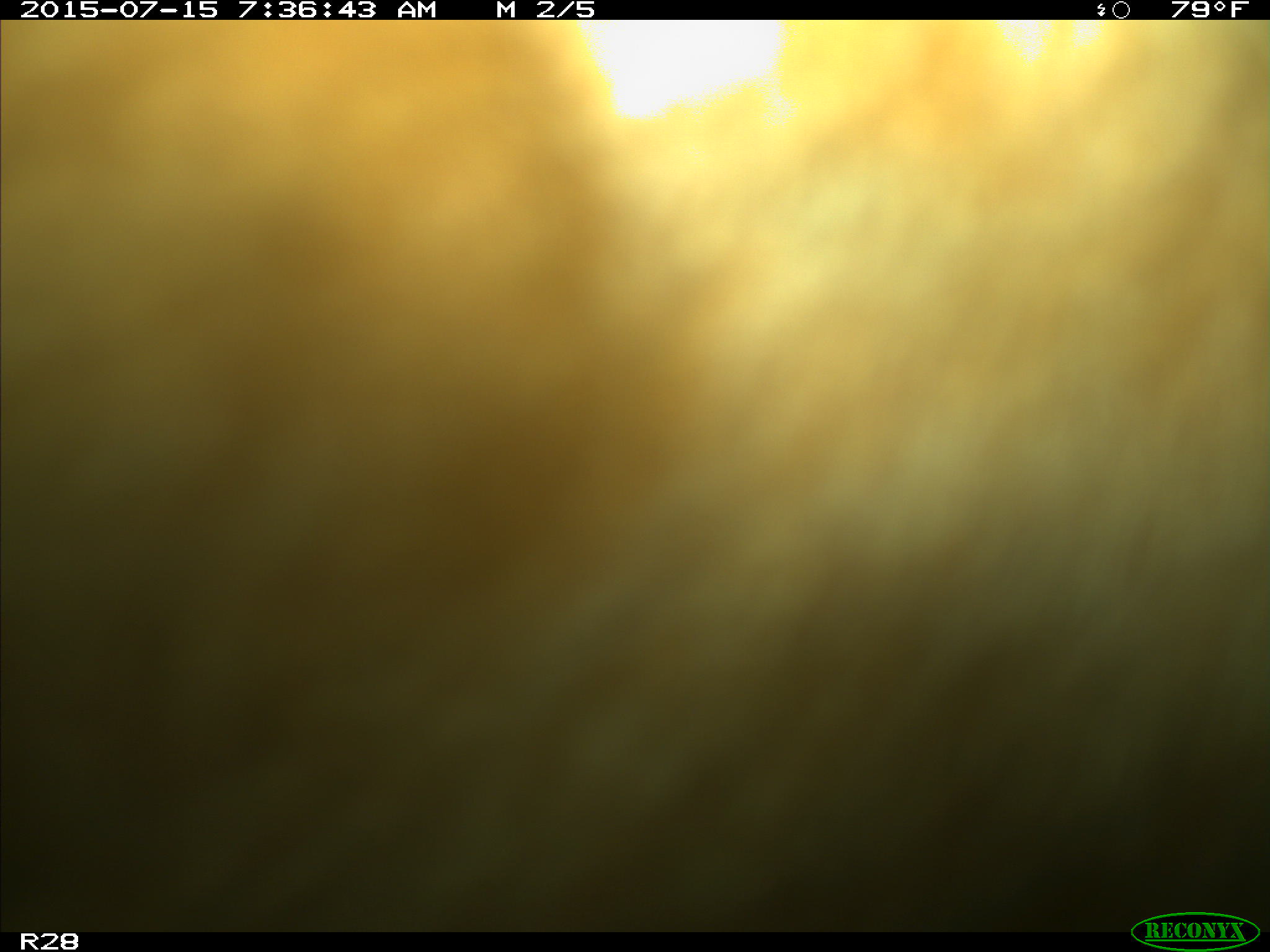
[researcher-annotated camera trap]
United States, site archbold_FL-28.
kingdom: Animalia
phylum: Chordata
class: Mammalia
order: Artiodactyla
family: Bovidae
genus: Bos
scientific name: Bos taurus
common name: domestic cow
Bos taurus (domestic cow).